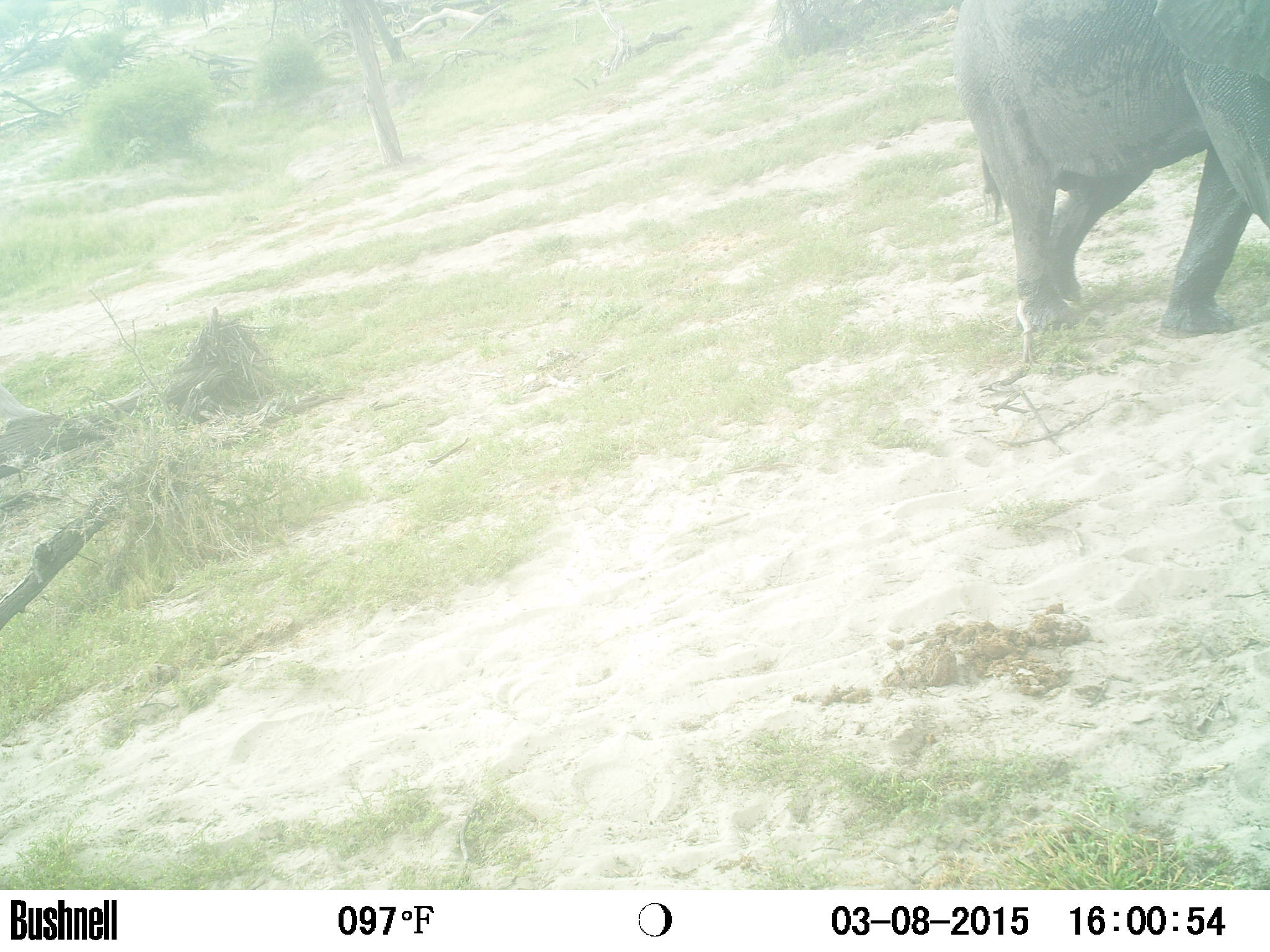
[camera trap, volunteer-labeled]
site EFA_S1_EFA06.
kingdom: Animalia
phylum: Chordata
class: Mammalia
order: Proboscidea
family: Elephantidae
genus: Loxodonta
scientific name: Loxodonta africana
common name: african bush elephant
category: elephant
Elephant (african bush elephant) (Loxodonta africana), count 1. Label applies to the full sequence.